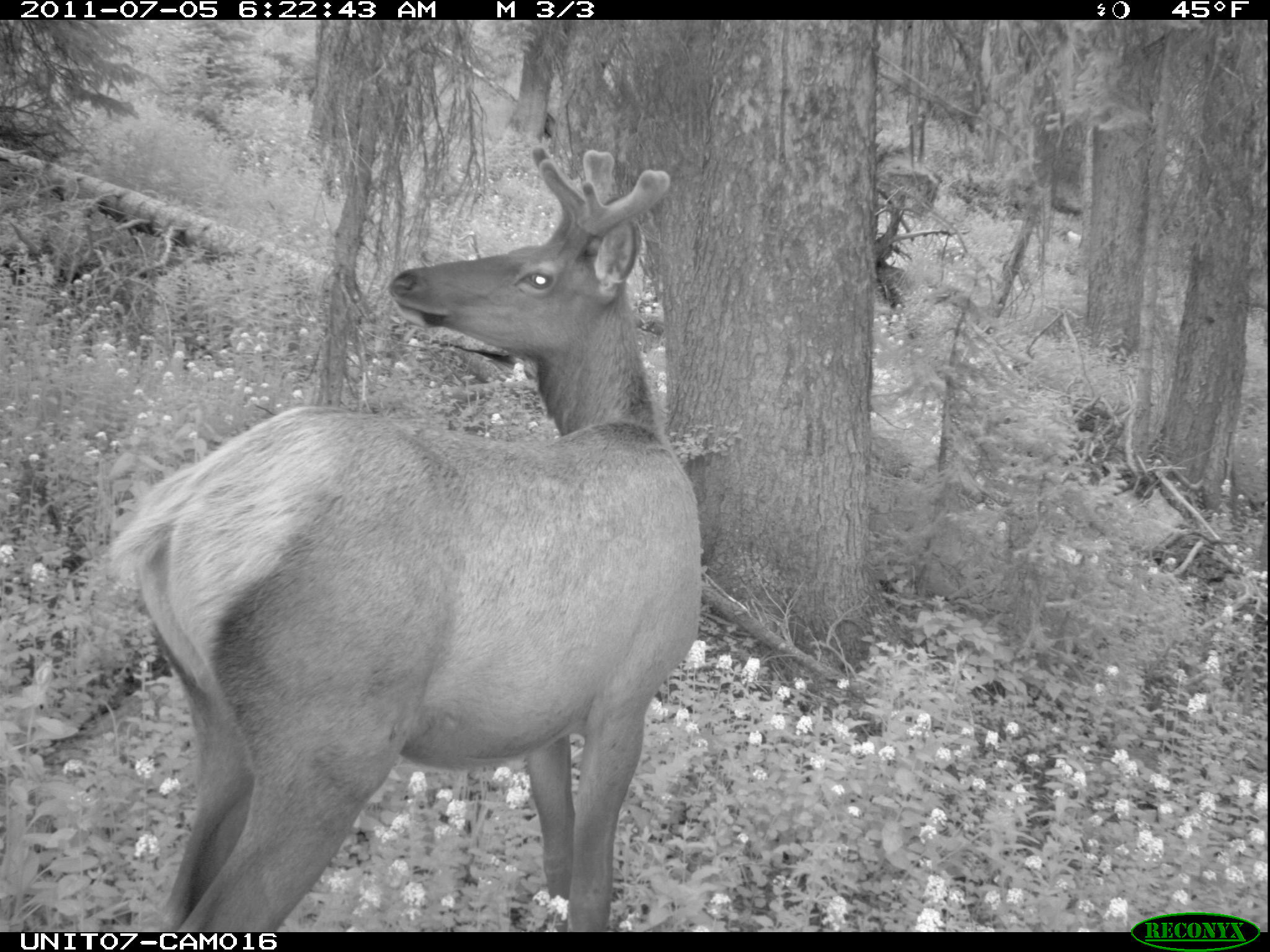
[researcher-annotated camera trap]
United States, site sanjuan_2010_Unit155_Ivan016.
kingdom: Animalia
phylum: Chordata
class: Mammalia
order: Artiodactyla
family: Cervidae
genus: Cervus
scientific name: Cervus elaphus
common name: red deer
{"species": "Cervus elaphus (red deer)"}